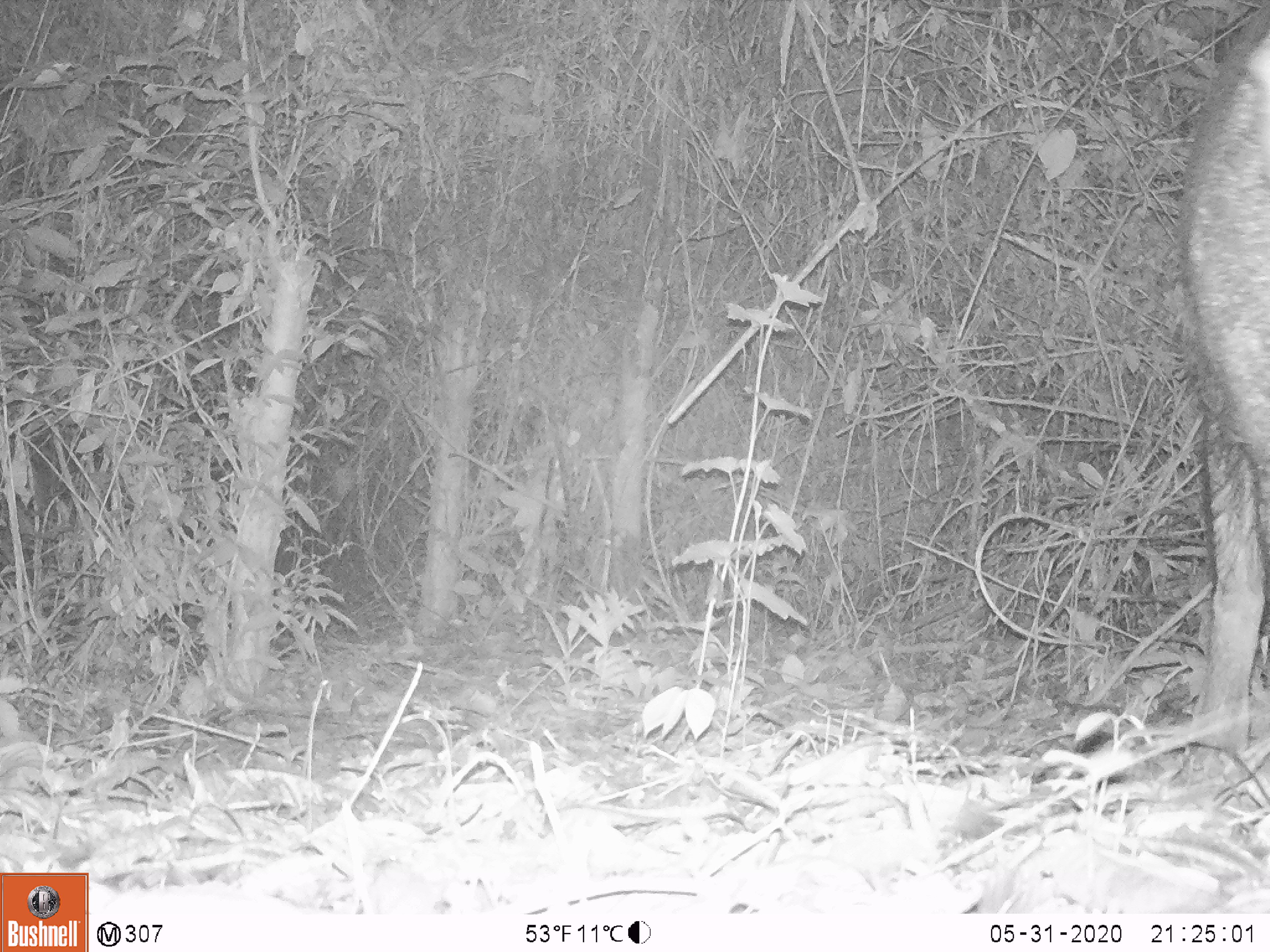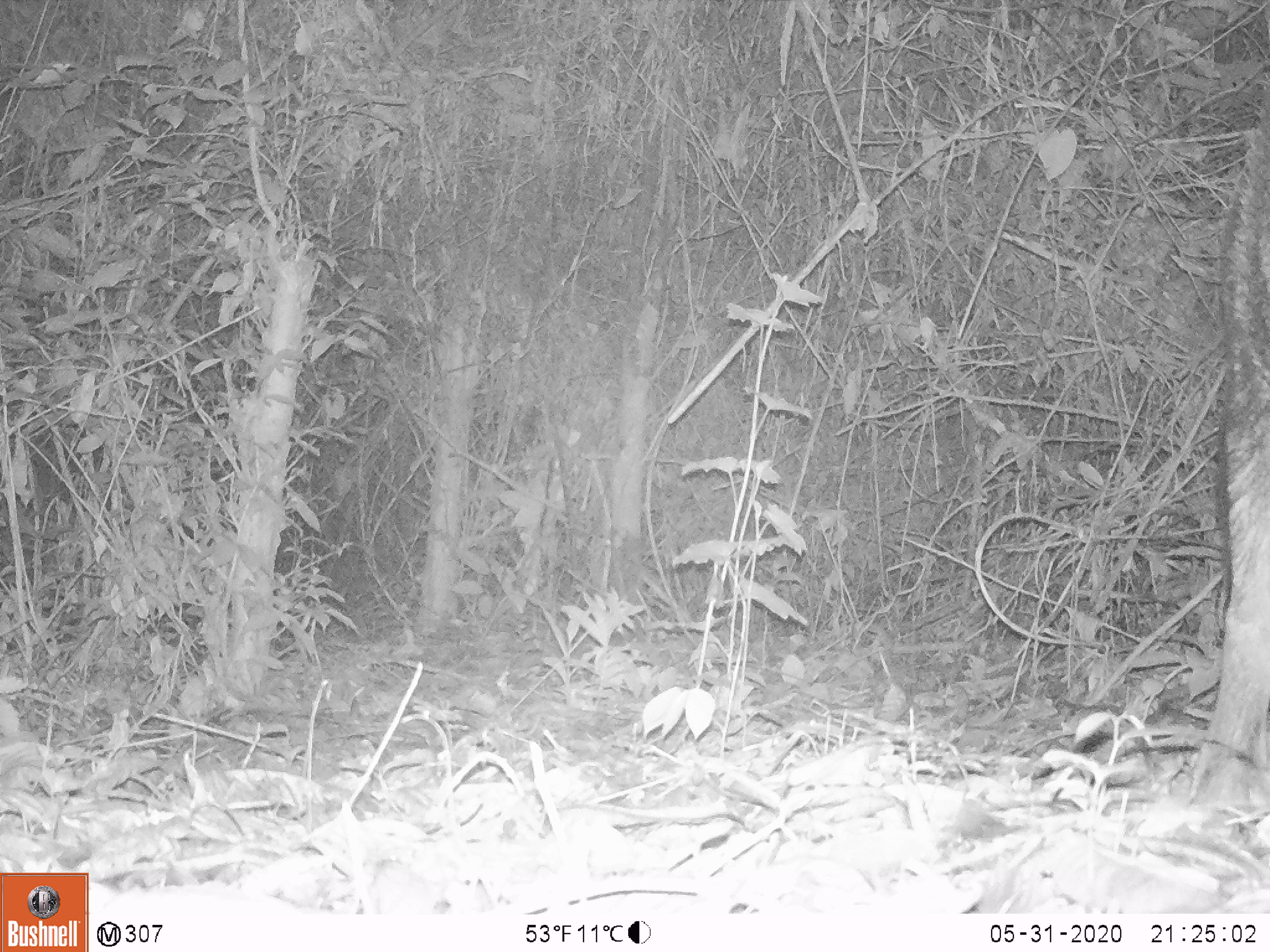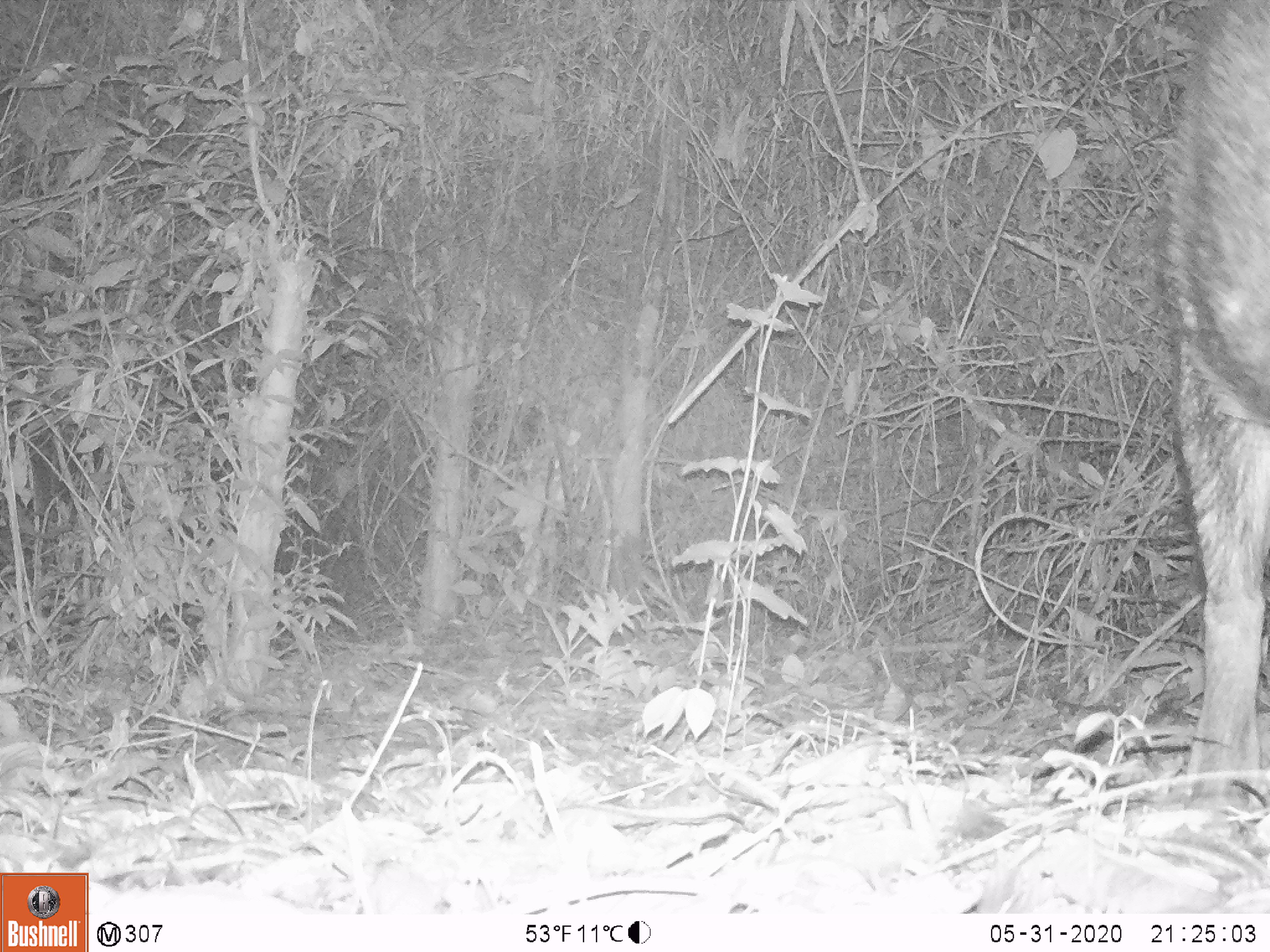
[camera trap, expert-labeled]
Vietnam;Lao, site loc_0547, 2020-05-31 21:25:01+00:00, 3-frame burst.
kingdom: Animalia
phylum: Chordata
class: Mammalia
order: Artiodactyla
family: Suidae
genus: Sus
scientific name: Sus scrofa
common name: eurasian wild pig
Eurasian wild pig (Sus scrofa). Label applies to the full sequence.